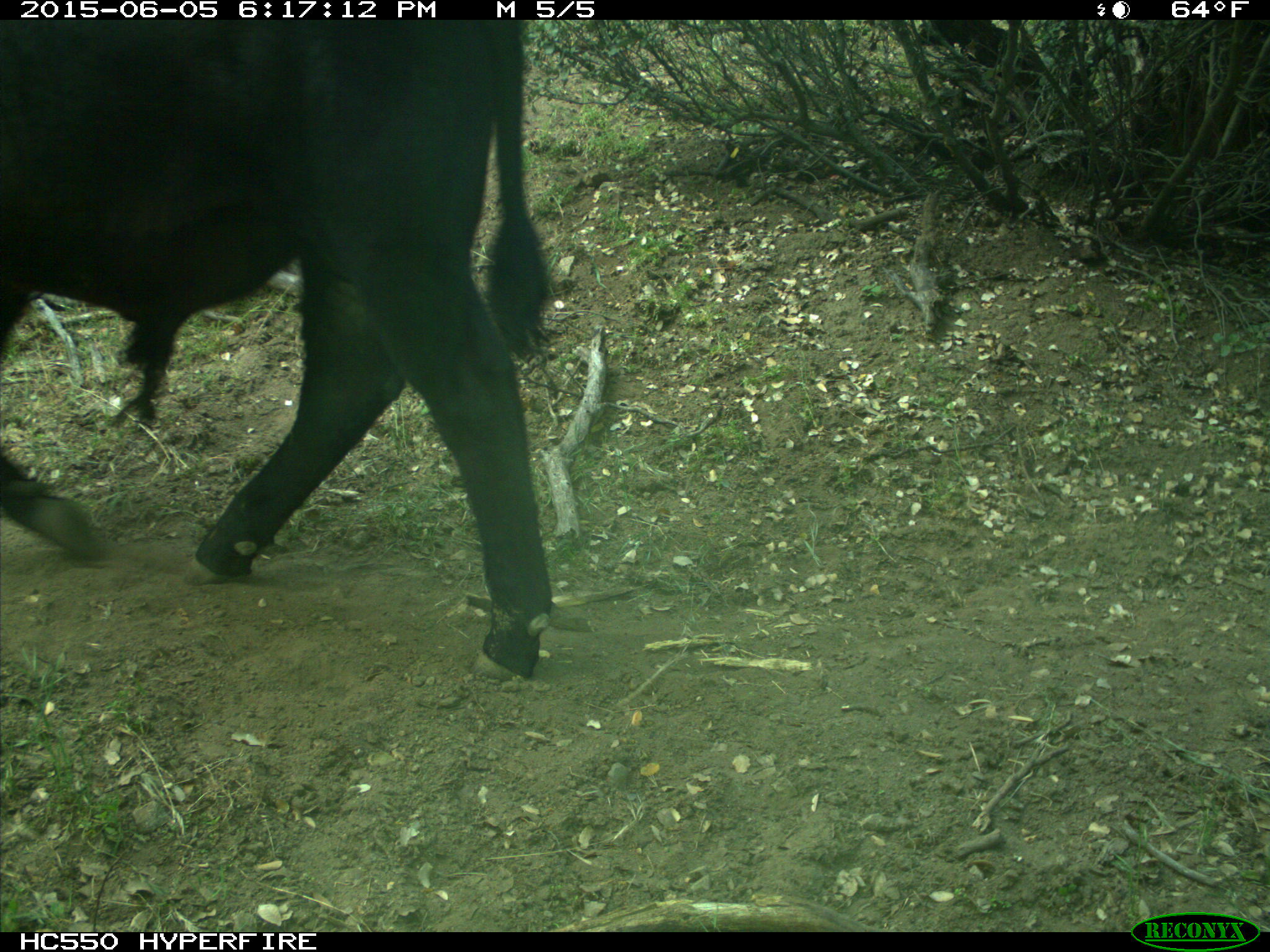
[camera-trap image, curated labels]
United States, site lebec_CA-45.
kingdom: Animalia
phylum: Chordata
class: Mammalia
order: Artiodactyla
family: Bovidae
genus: Bos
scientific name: Bos taurus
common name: domestic cow